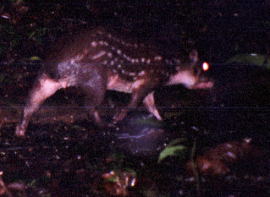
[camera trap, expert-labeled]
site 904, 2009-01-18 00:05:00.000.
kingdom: Animalia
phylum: Chordata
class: Mammalia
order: Rodentia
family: Cuniculidae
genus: Cuniculus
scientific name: Cuniculus paca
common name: spotted paca